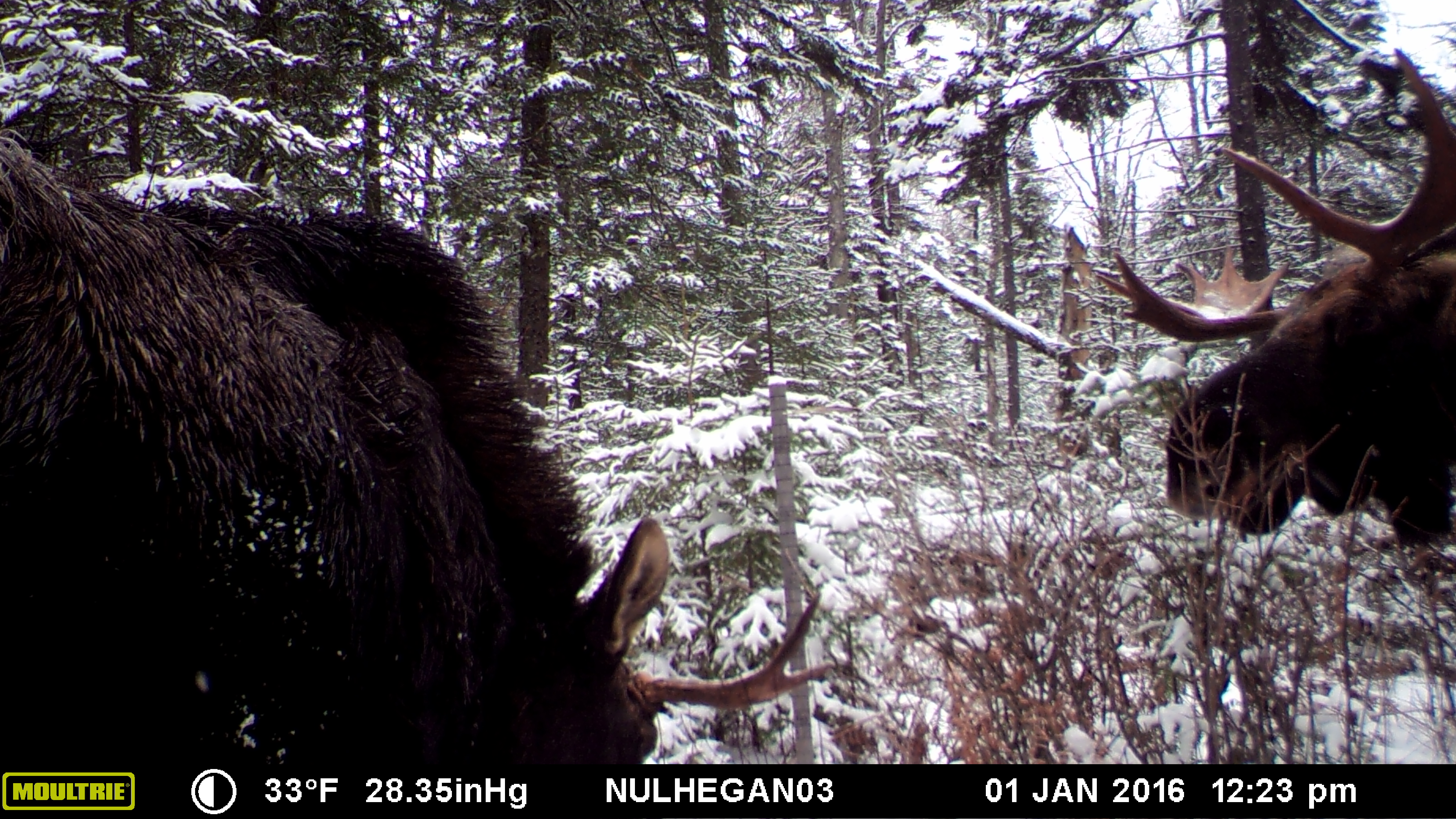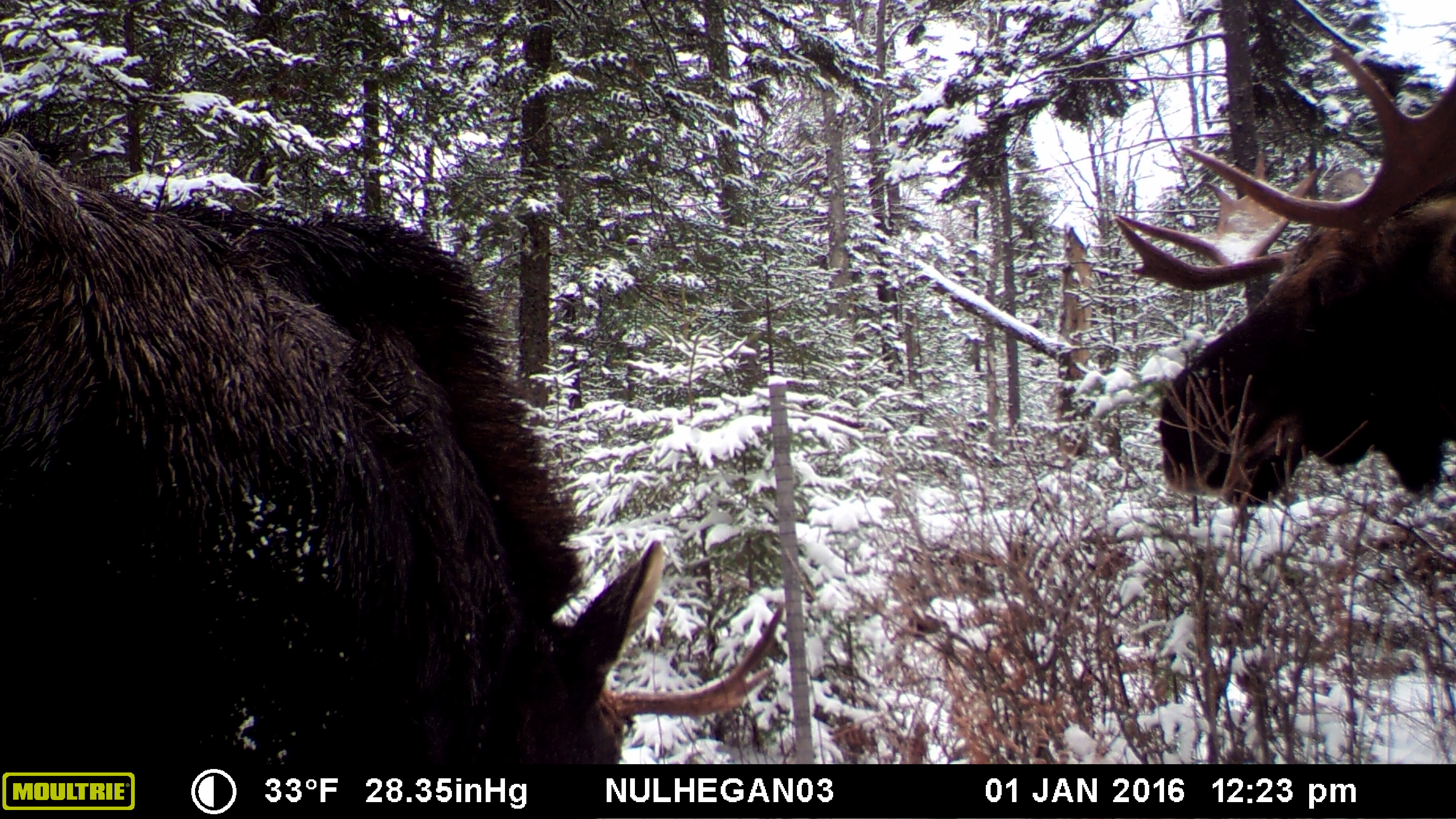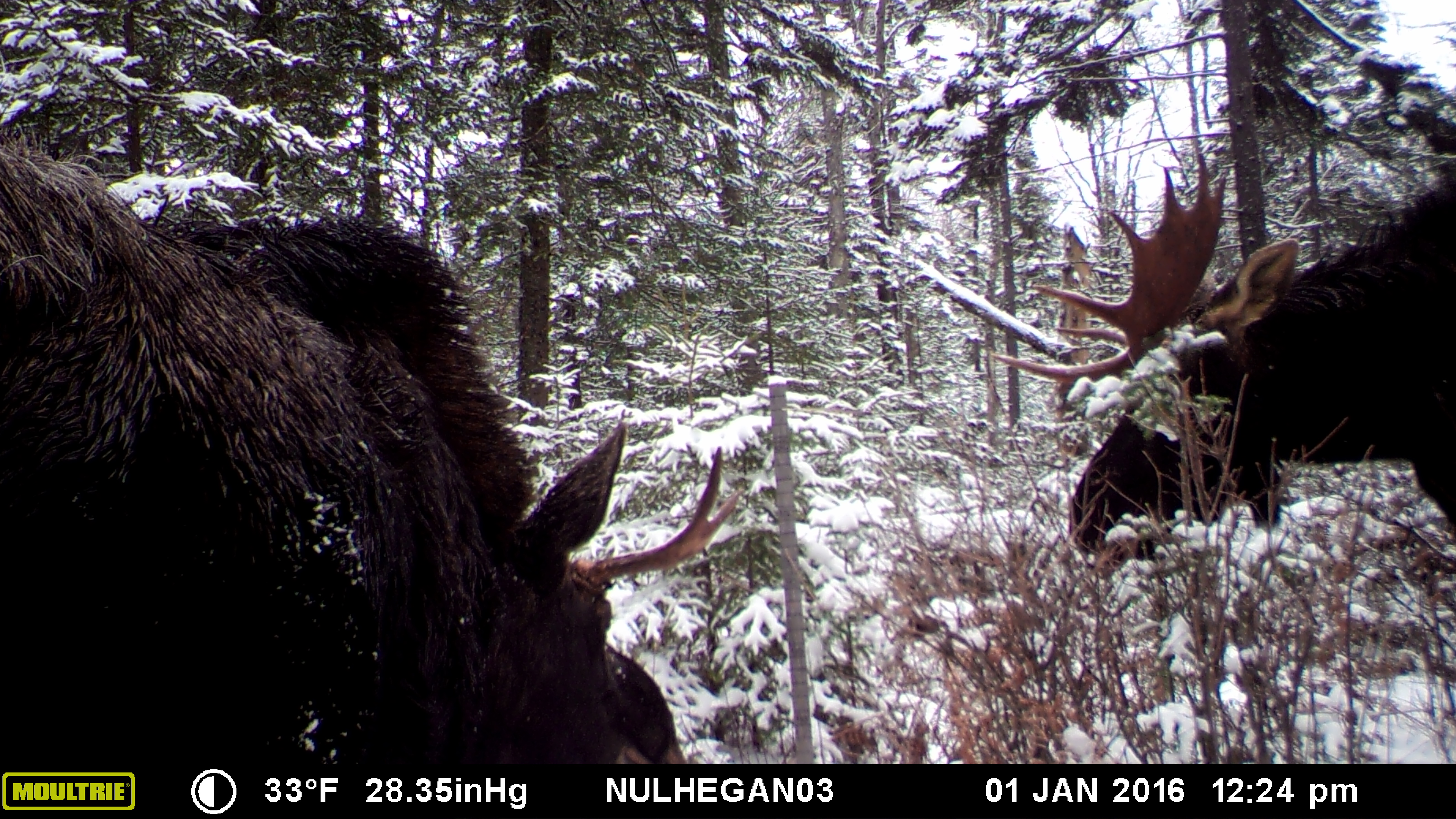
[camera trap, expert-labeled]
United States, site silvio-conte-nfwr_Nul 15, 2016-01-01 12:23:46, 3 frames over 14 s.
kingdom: Animalia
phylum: Chordata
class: Mammalia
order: Artiodactyla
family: Cervidae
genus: Alces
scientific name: Alces alces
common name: moose